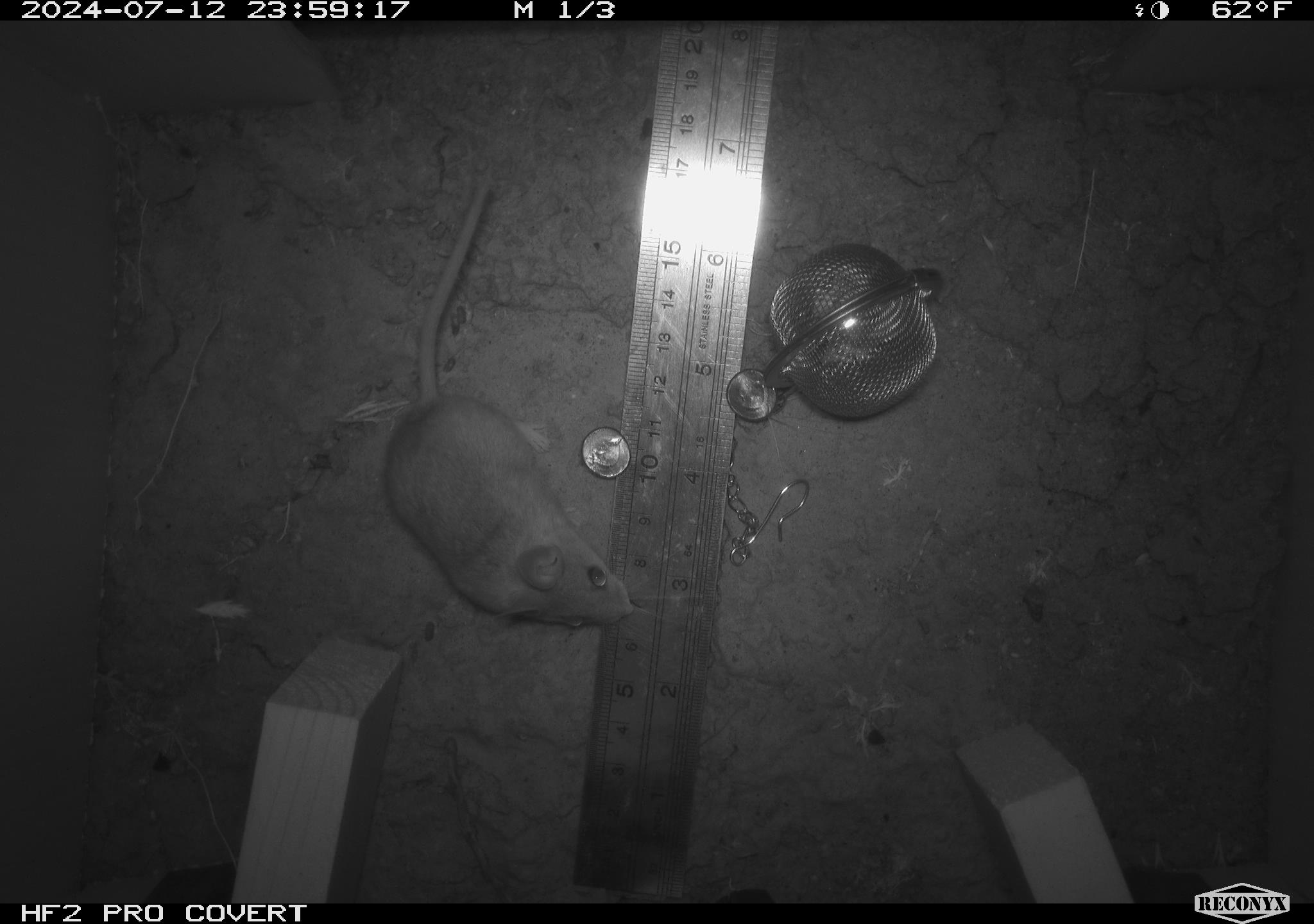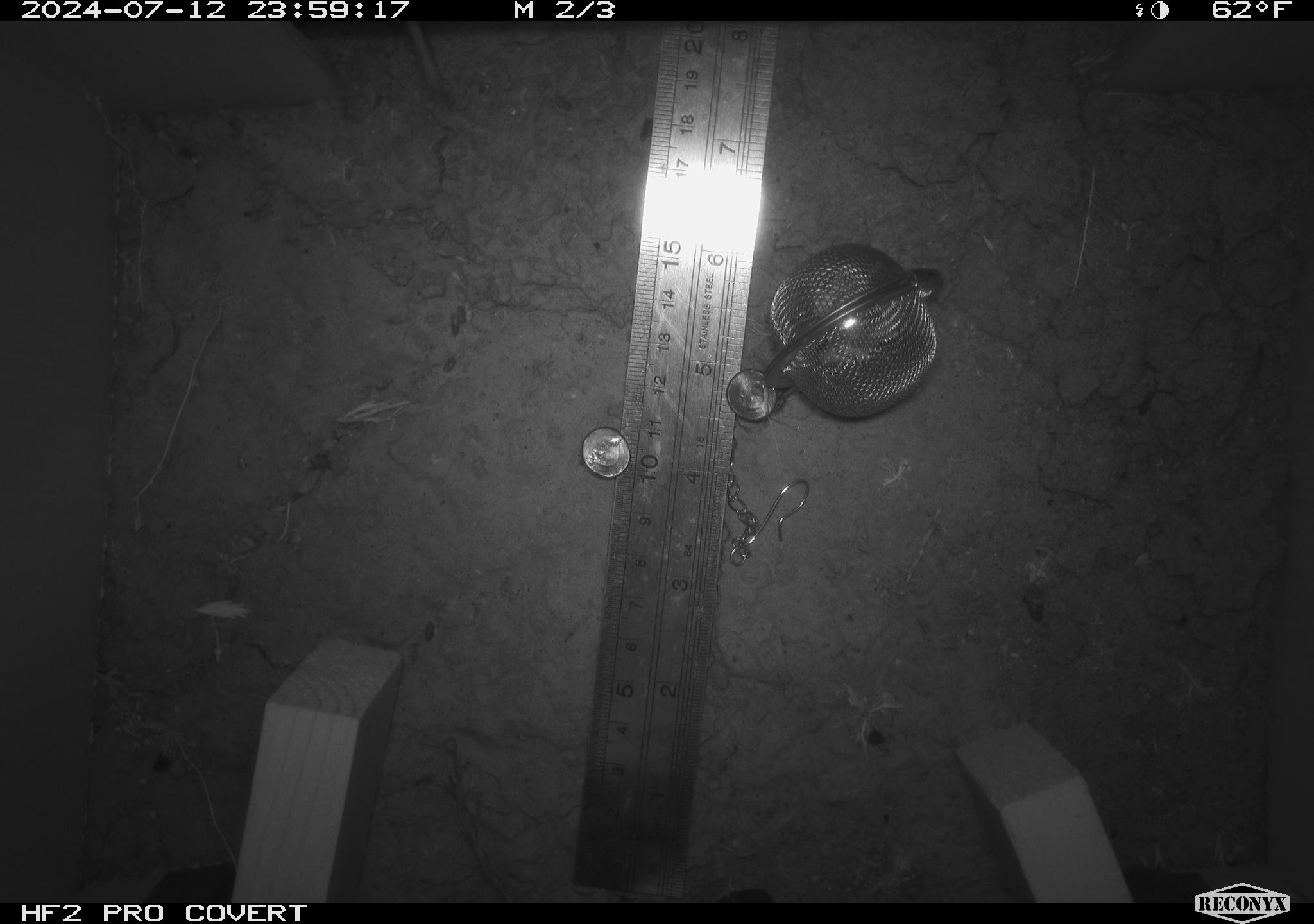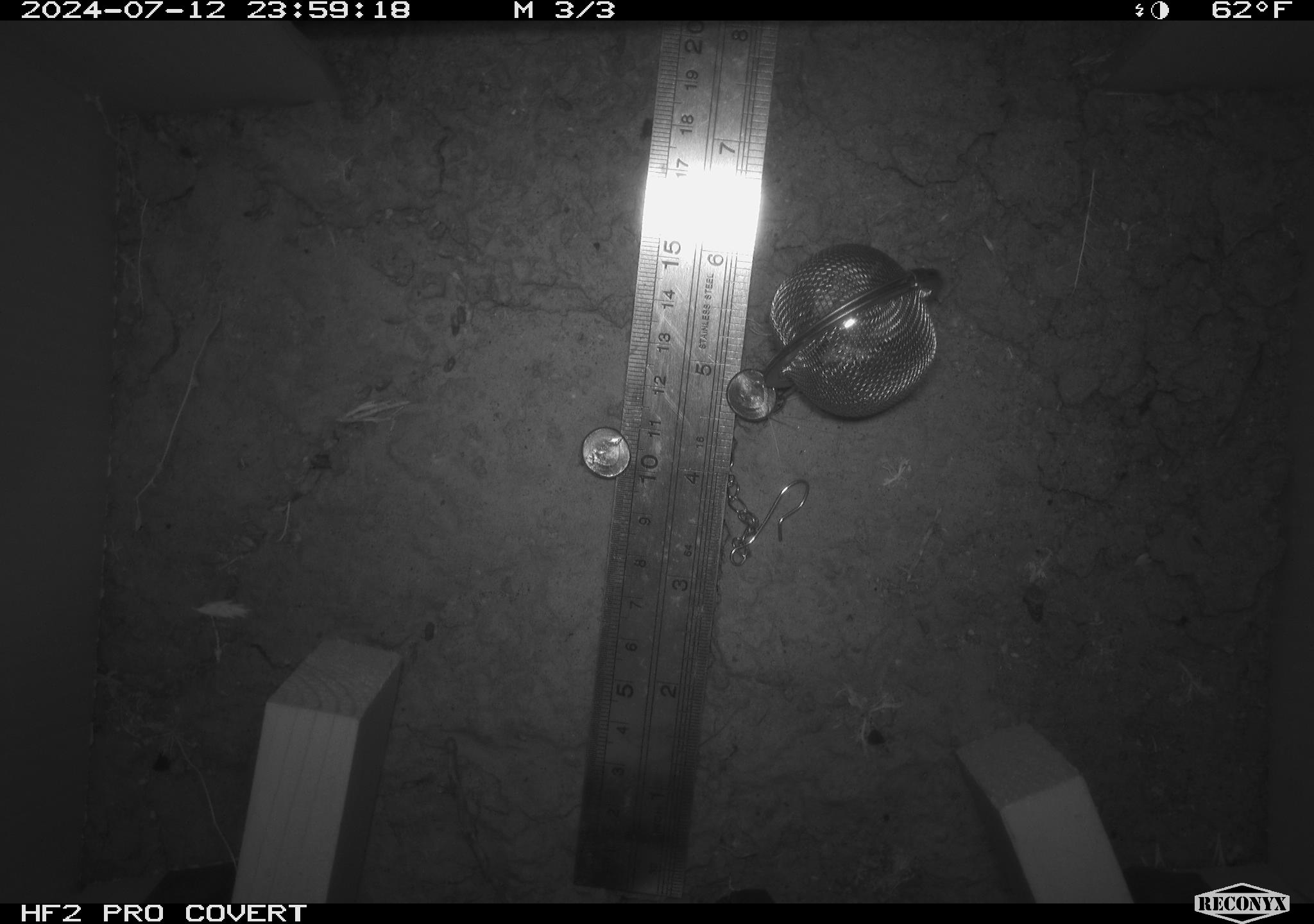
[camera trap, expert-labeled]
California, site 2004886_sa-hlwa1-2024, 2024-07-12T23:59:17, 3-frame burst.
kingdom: Animalia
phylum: Chordata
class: Mammalia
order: Rodentia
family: Heteromyidae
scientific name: Heteromyidae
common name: kangaroo rats and pocket mice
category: heteromyidae family